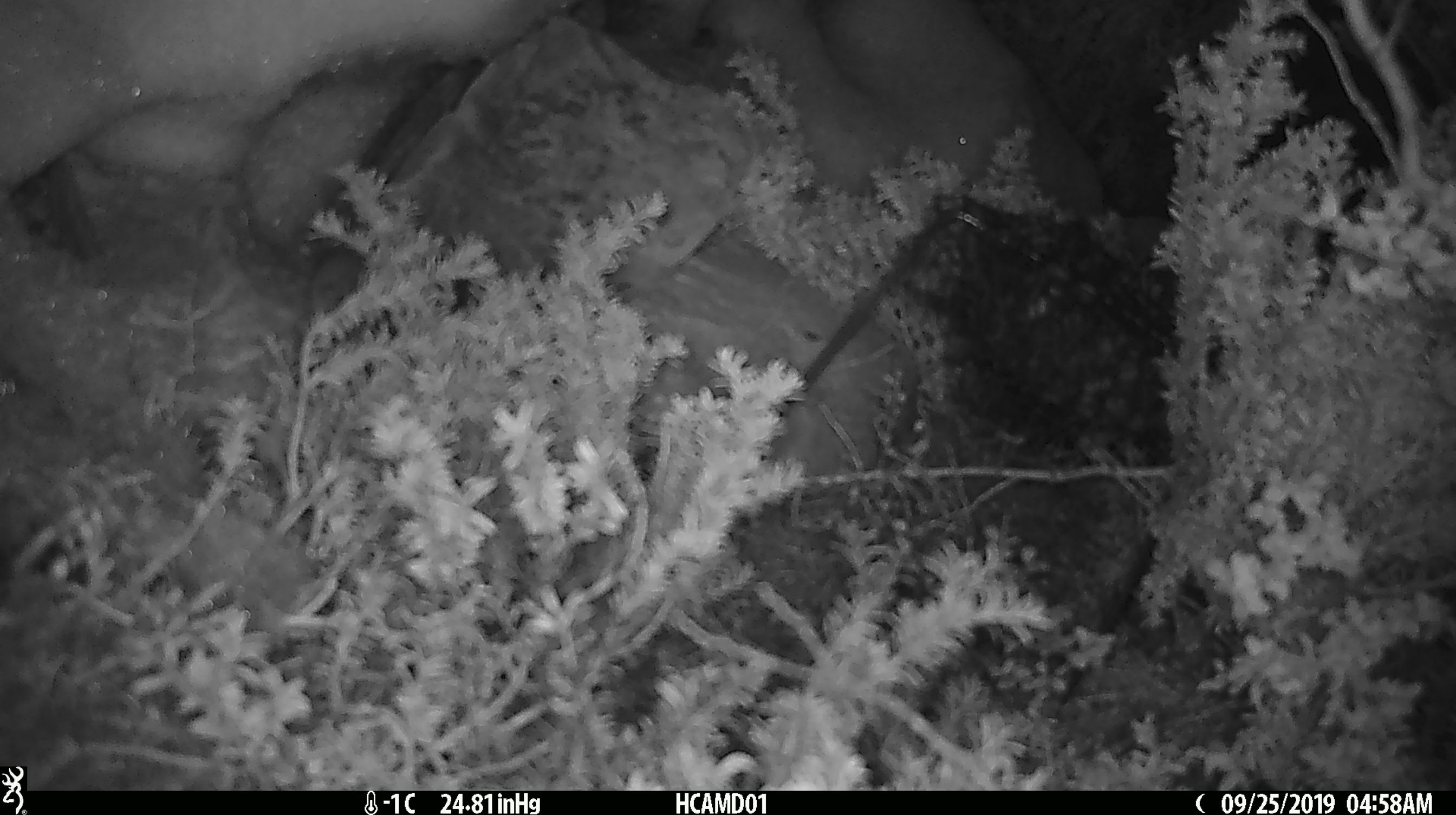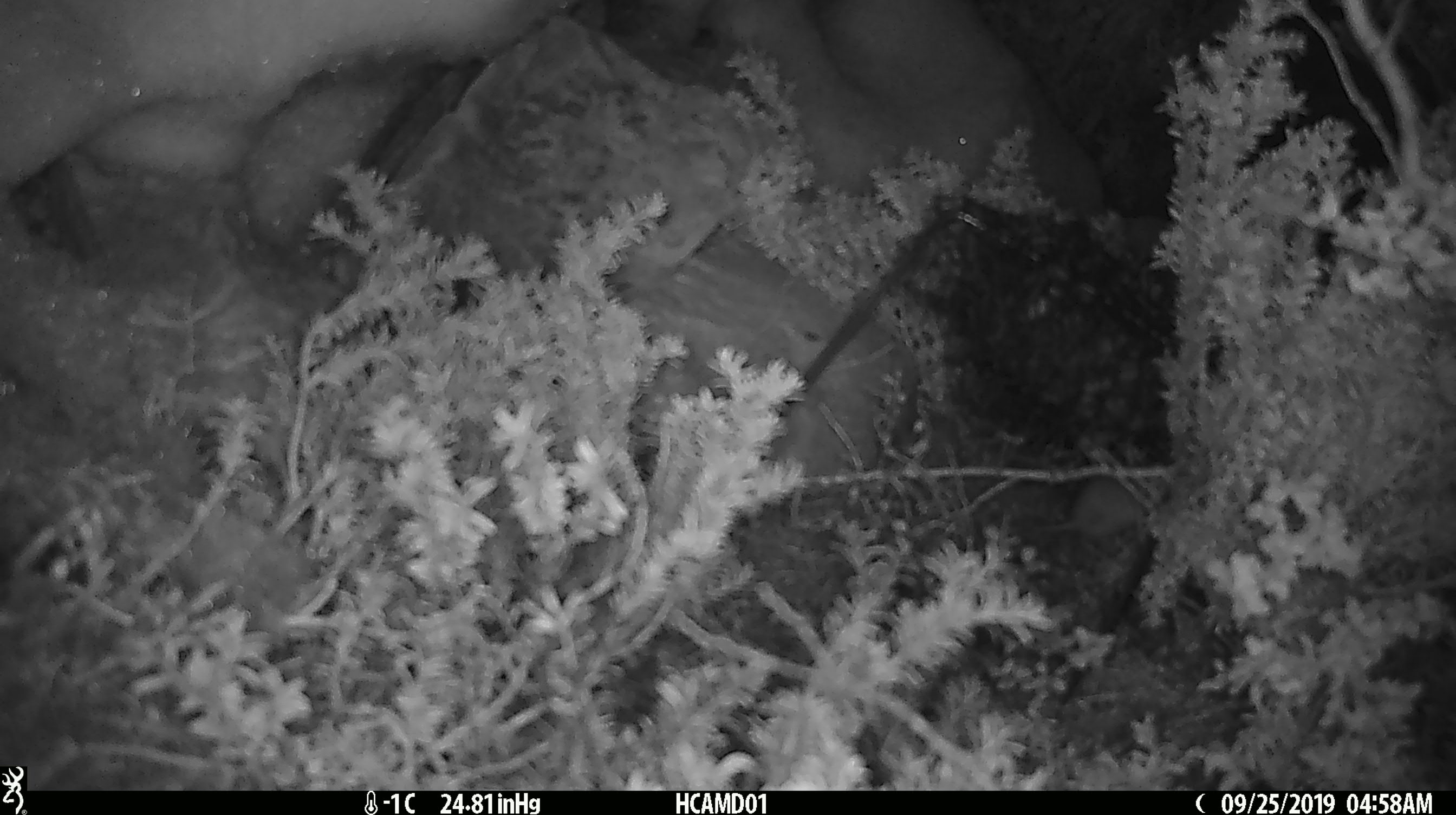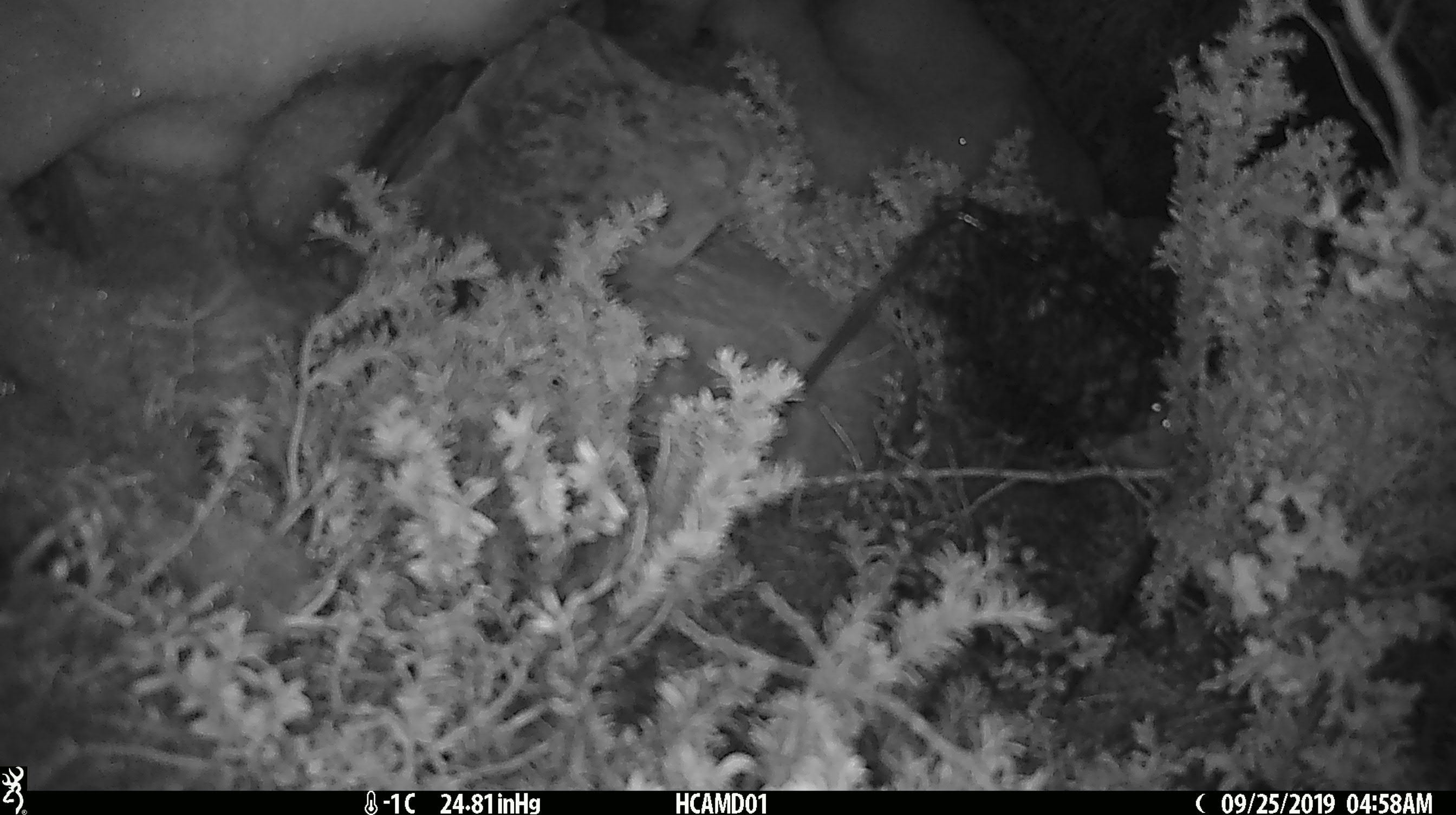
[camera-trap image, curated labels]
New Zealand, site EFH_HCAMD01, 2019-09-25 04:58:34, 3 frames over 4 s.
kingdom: Animalia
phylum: Chordata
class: Mammalia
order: Rodentia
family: Muridae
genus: Mus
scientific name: Mus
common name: mouse